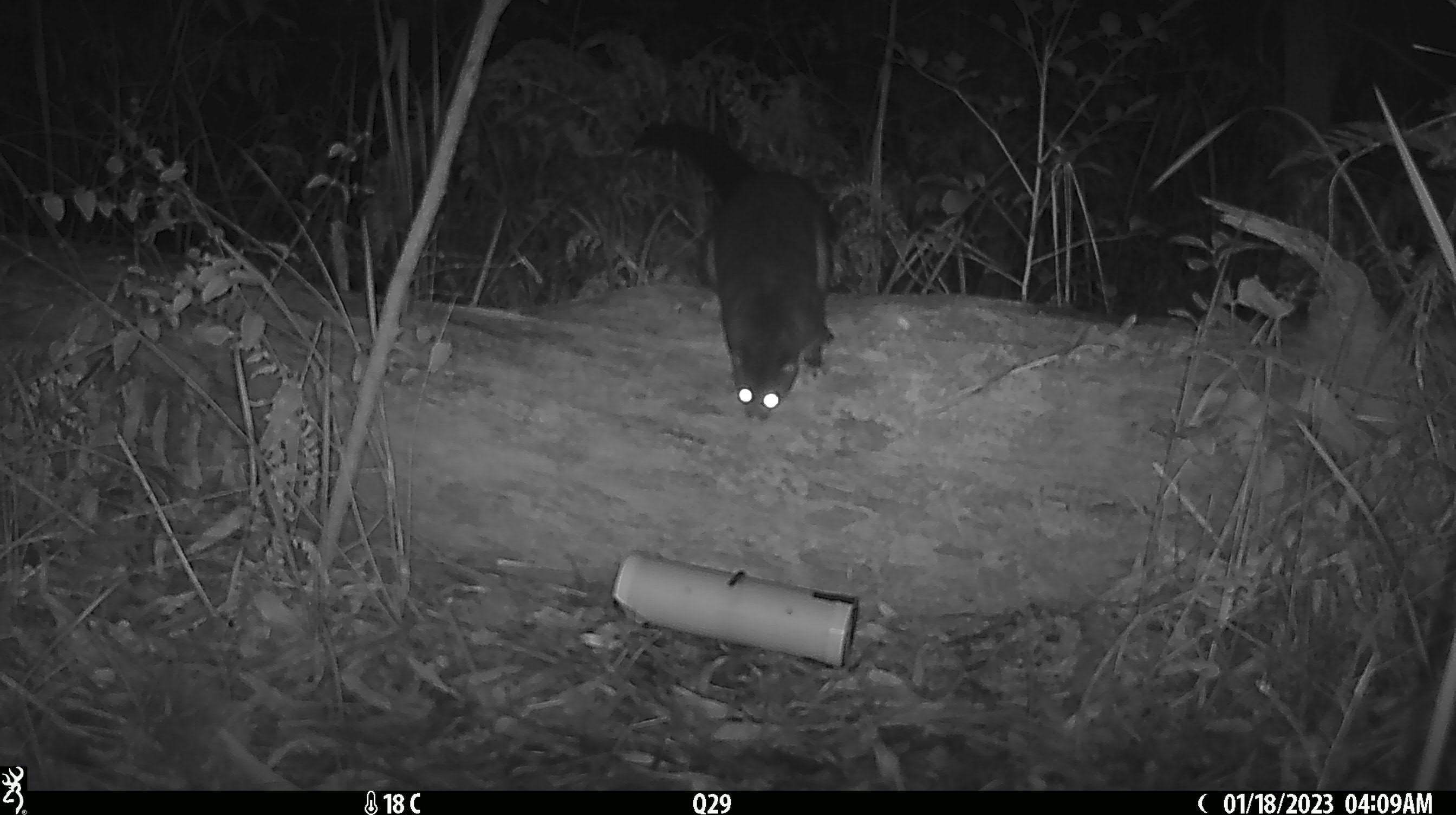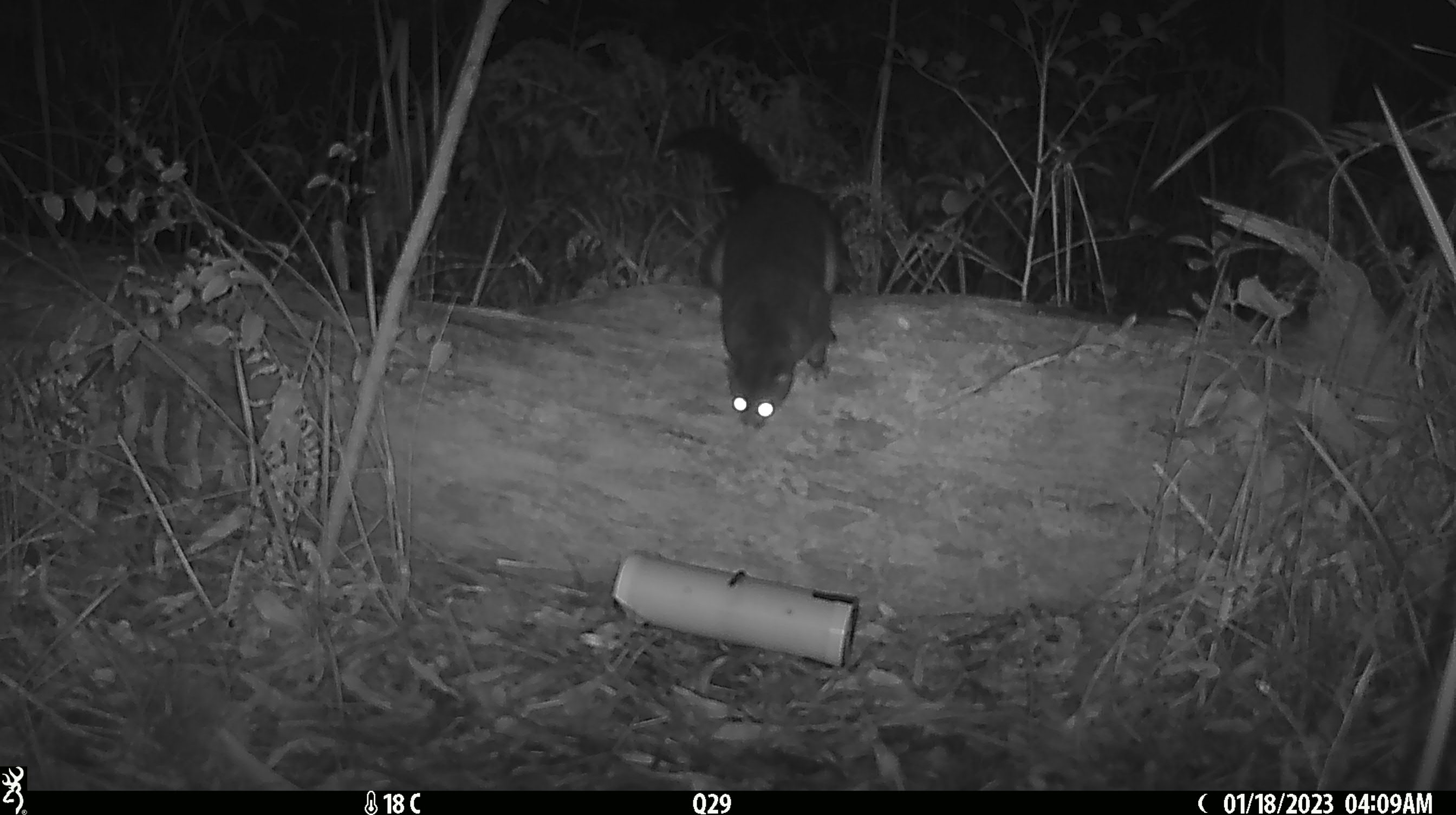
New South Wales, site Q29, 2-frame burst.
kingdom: Animalia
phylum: Chordata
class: Mammalia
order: Diprotodontia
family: Phalangeridae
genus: Trichosurus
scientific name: Trichosurus vulpecula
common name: common brushtail possum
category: possum